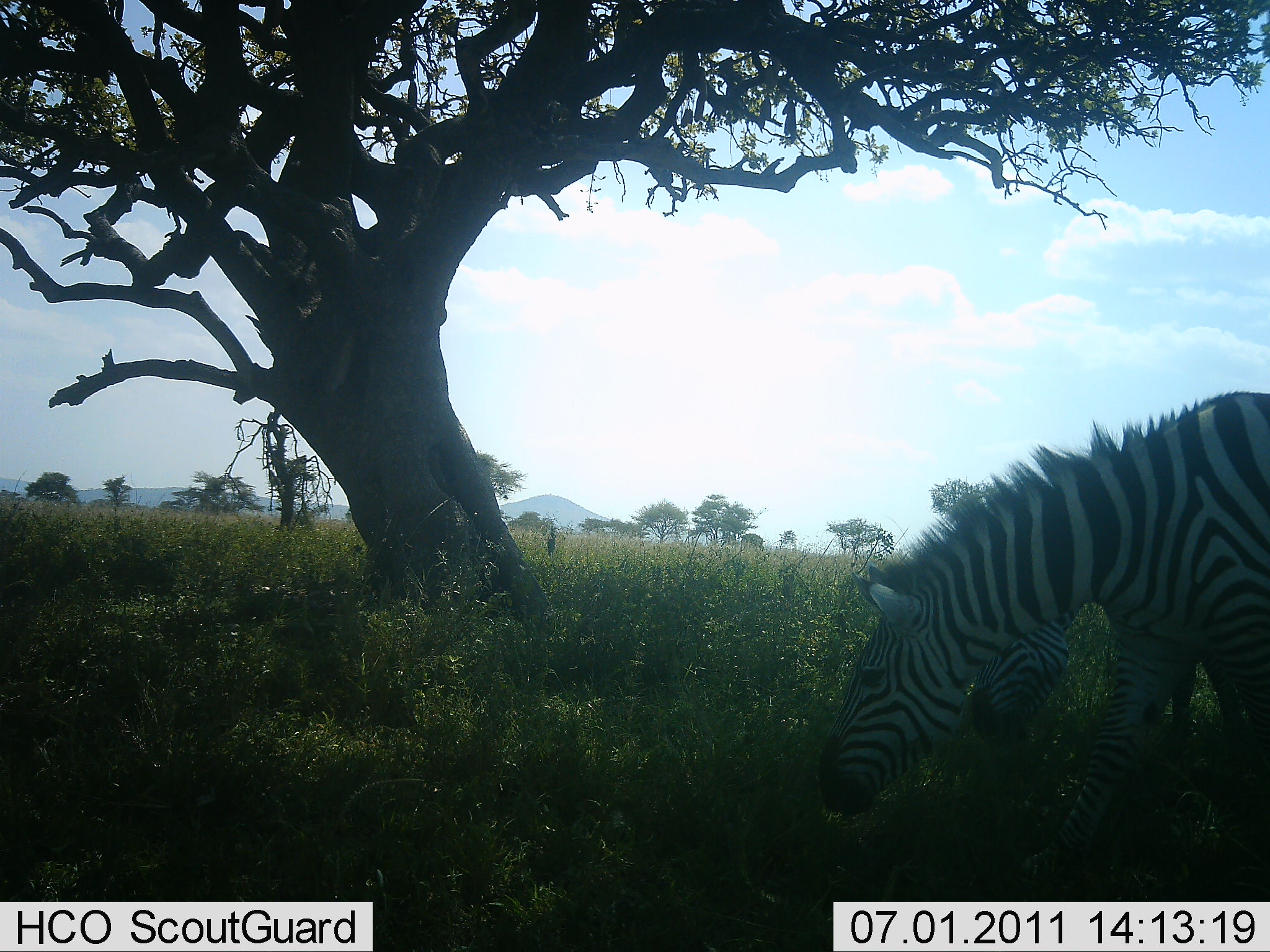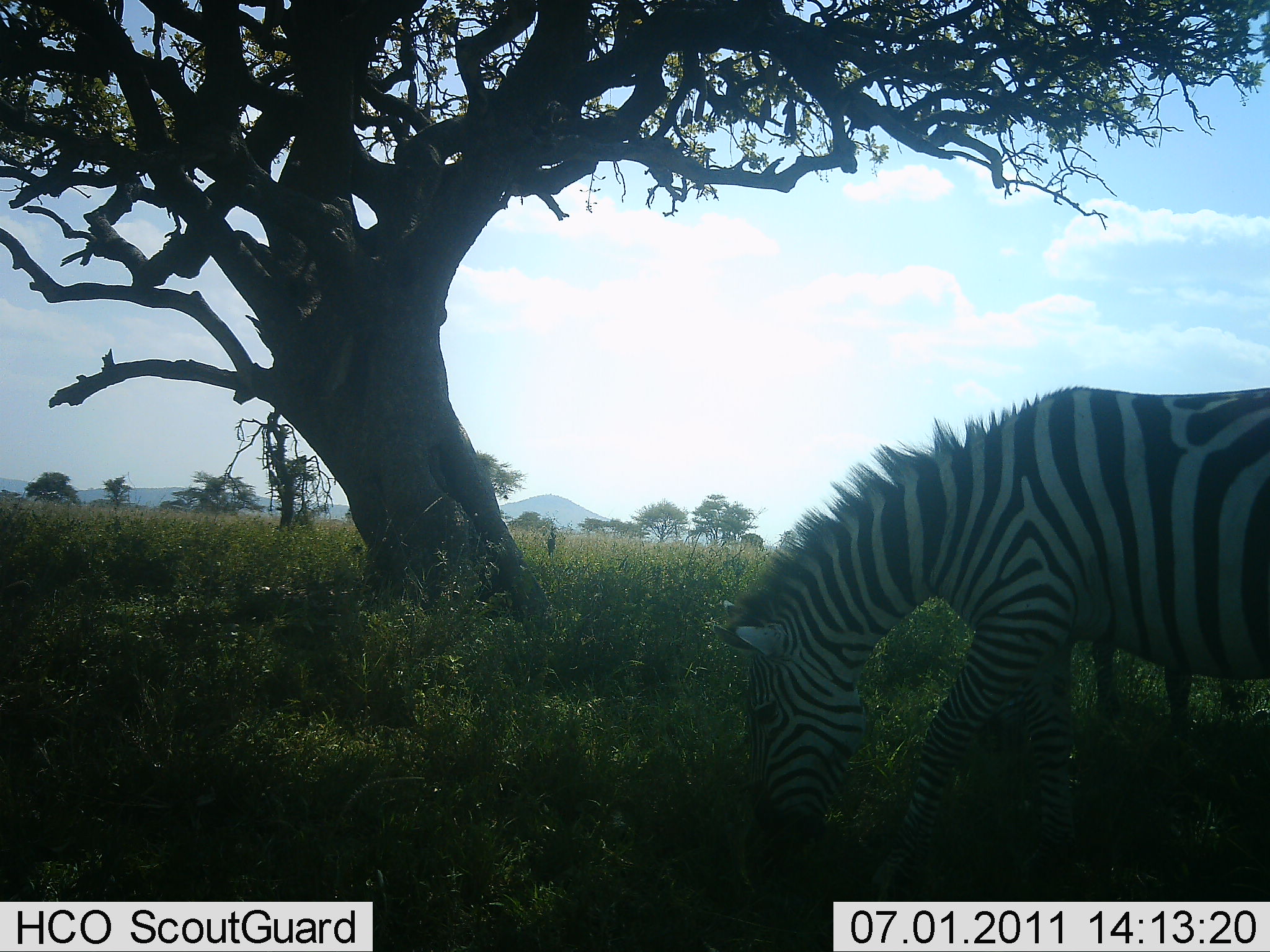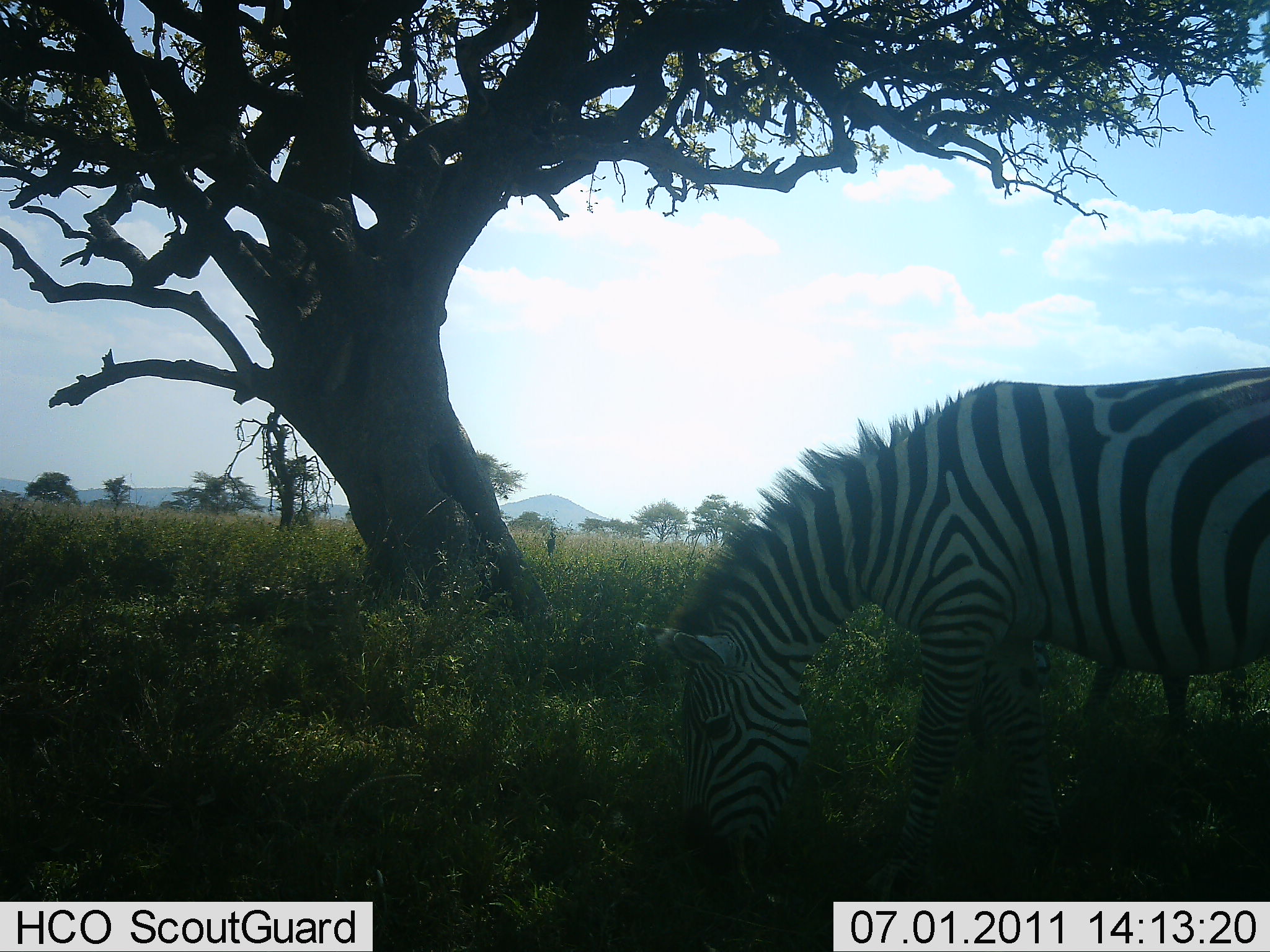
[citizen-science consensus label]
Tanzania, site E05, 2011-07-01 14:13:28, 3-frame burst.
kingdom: Animalia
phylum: Chordata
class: Mammalia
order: Perissodactyla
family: Equidae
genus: Equus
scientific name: Equus quagga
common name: plains zebra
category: zebra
Zebra (plains zebra) (Equus quagga), count 2. Behavior (volunteer vote fractions): standing 0%, resting 0%, moving 0%, interacting 0%. Young present (vote fraction): 0%. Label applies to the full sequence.